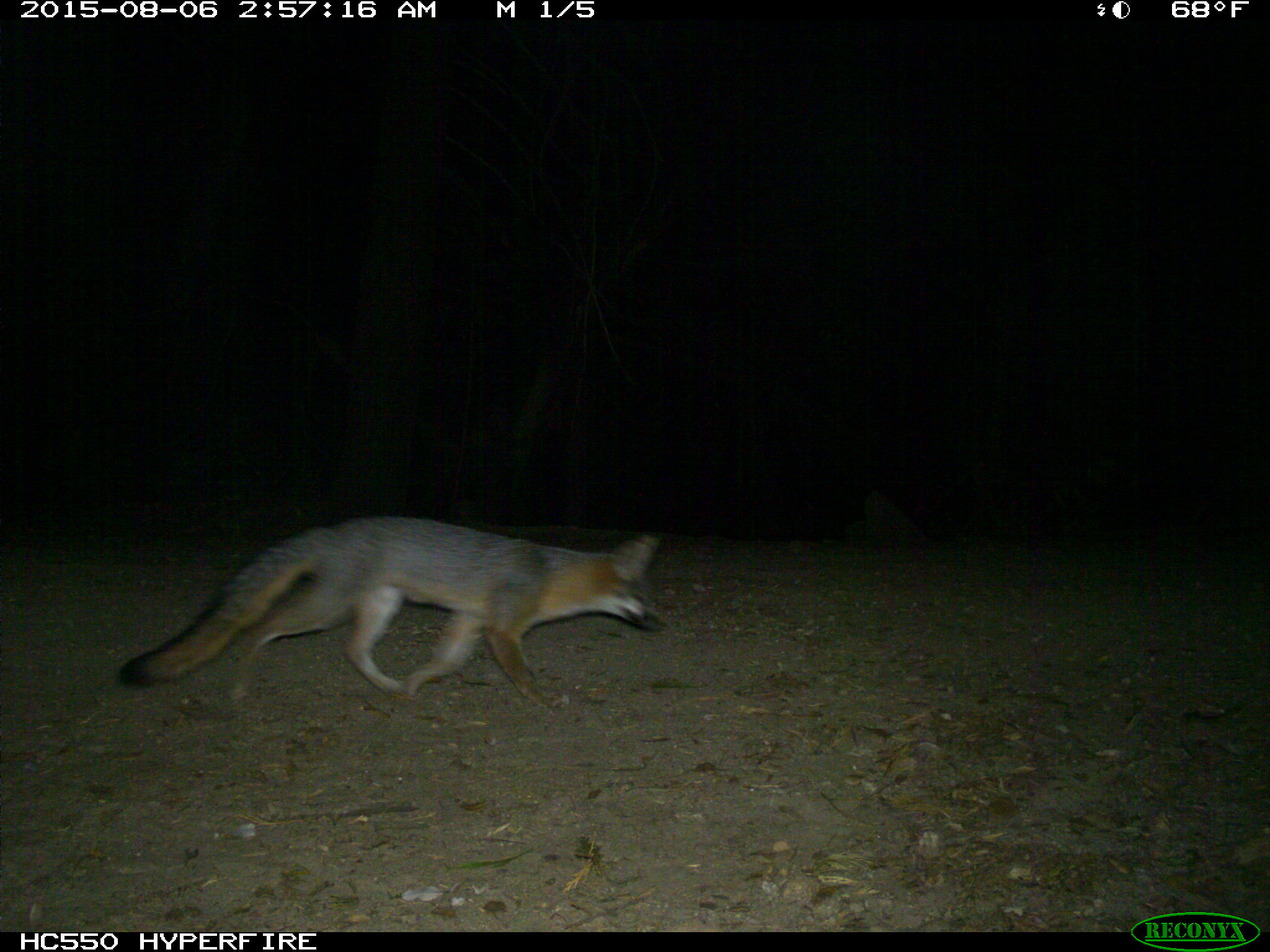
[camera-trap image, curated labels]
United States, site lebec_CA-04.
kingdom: Animalia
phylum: Chordata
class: Mammalia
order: Carnivora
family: Canidae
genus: Urocyon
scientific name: Urocyon cinereoargenteus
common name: gray fox